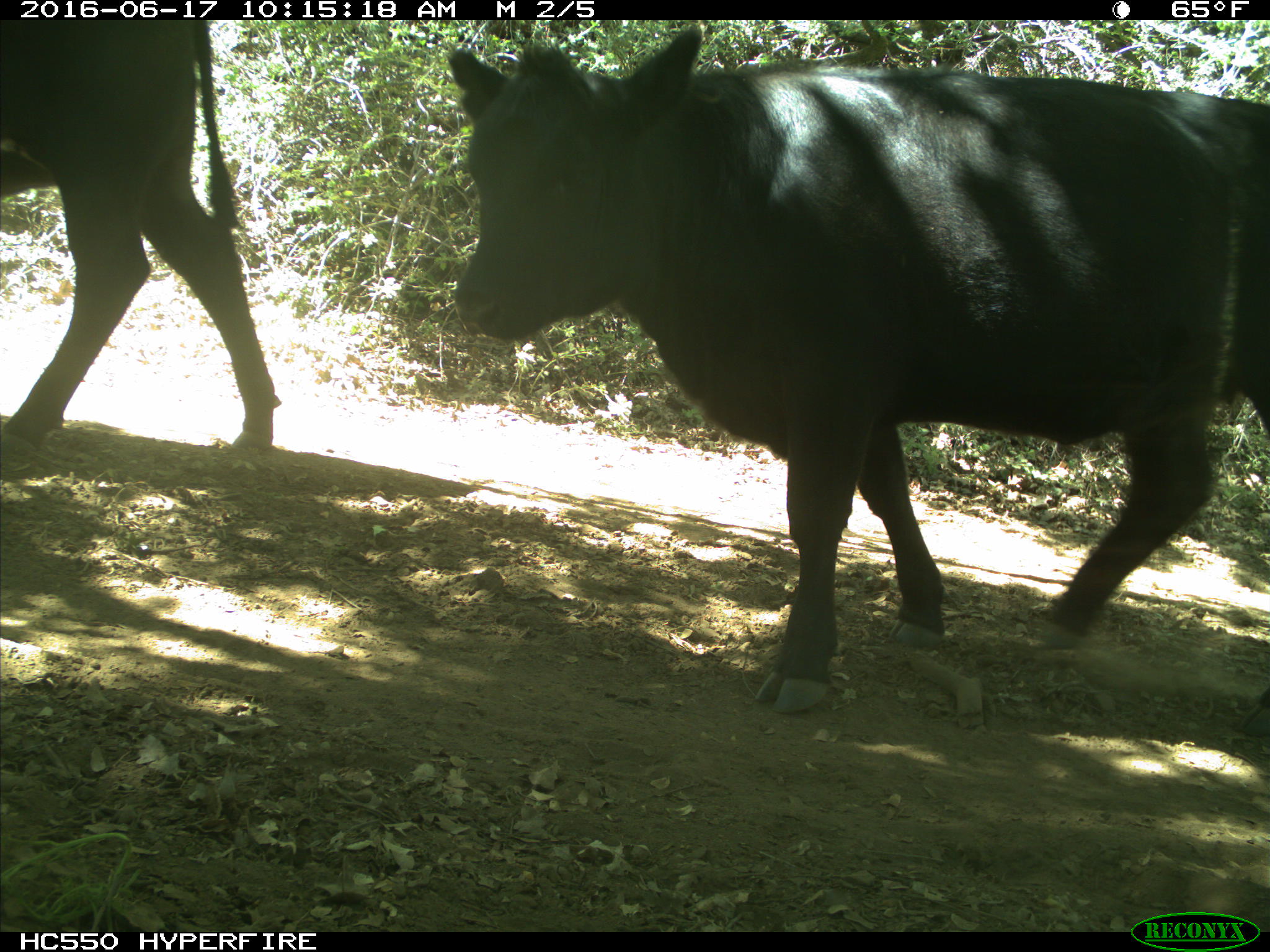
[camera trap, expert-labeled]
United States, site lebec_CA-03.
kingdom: Animalia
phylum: Chordata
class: Mammalia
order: Artiodactyla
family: Bovidae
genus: Bos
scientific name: Bos taurus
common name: domestic cow